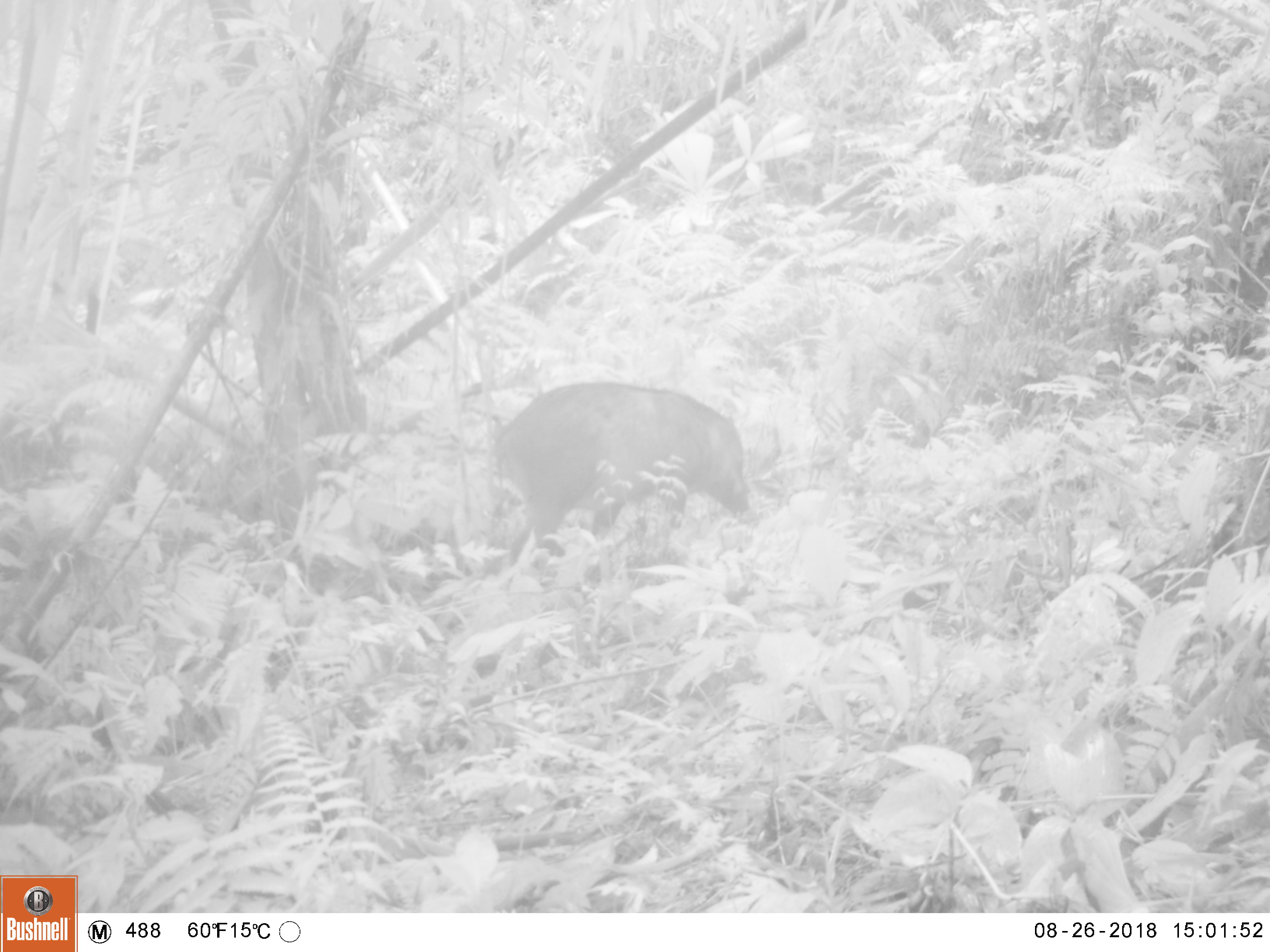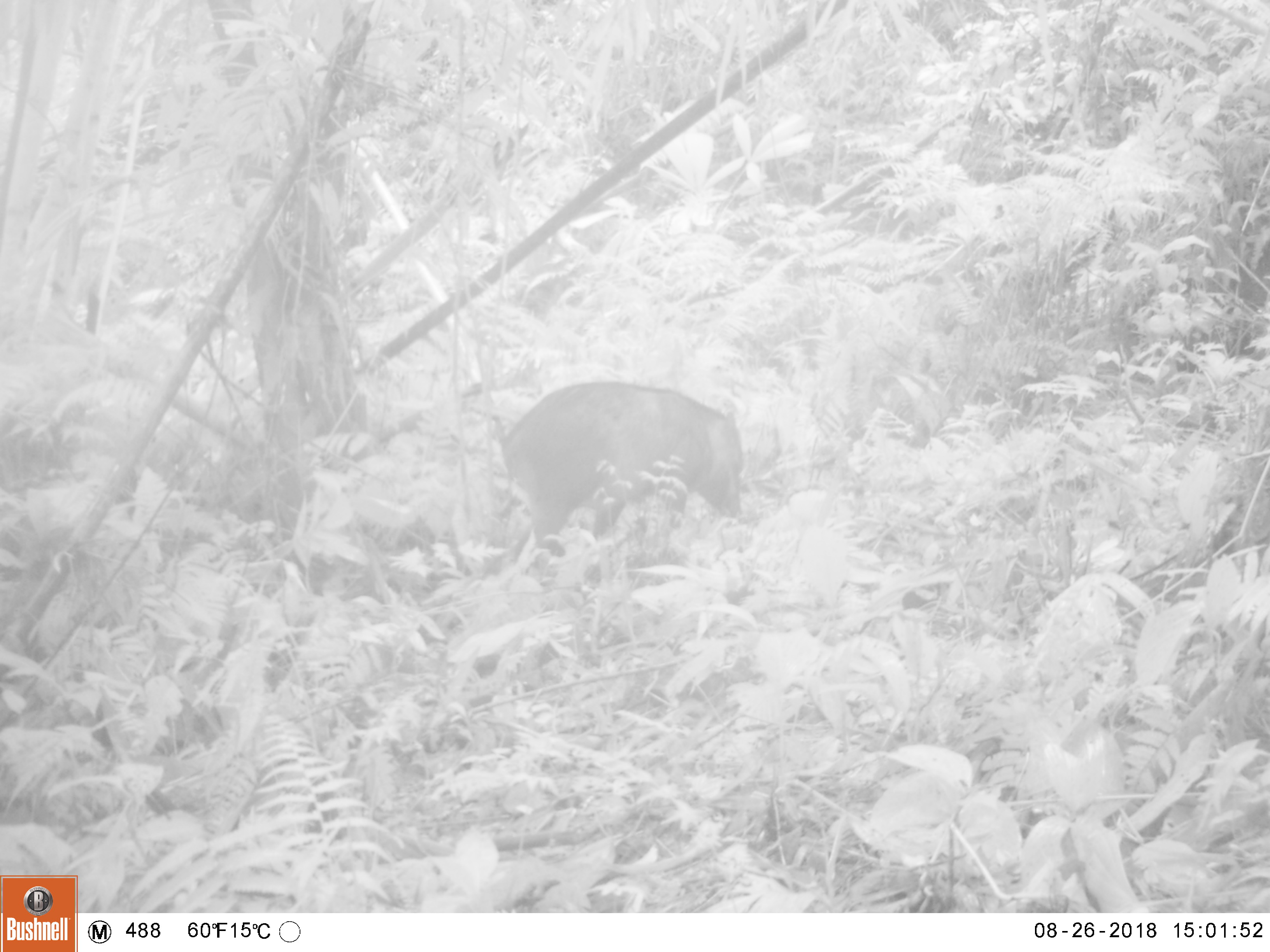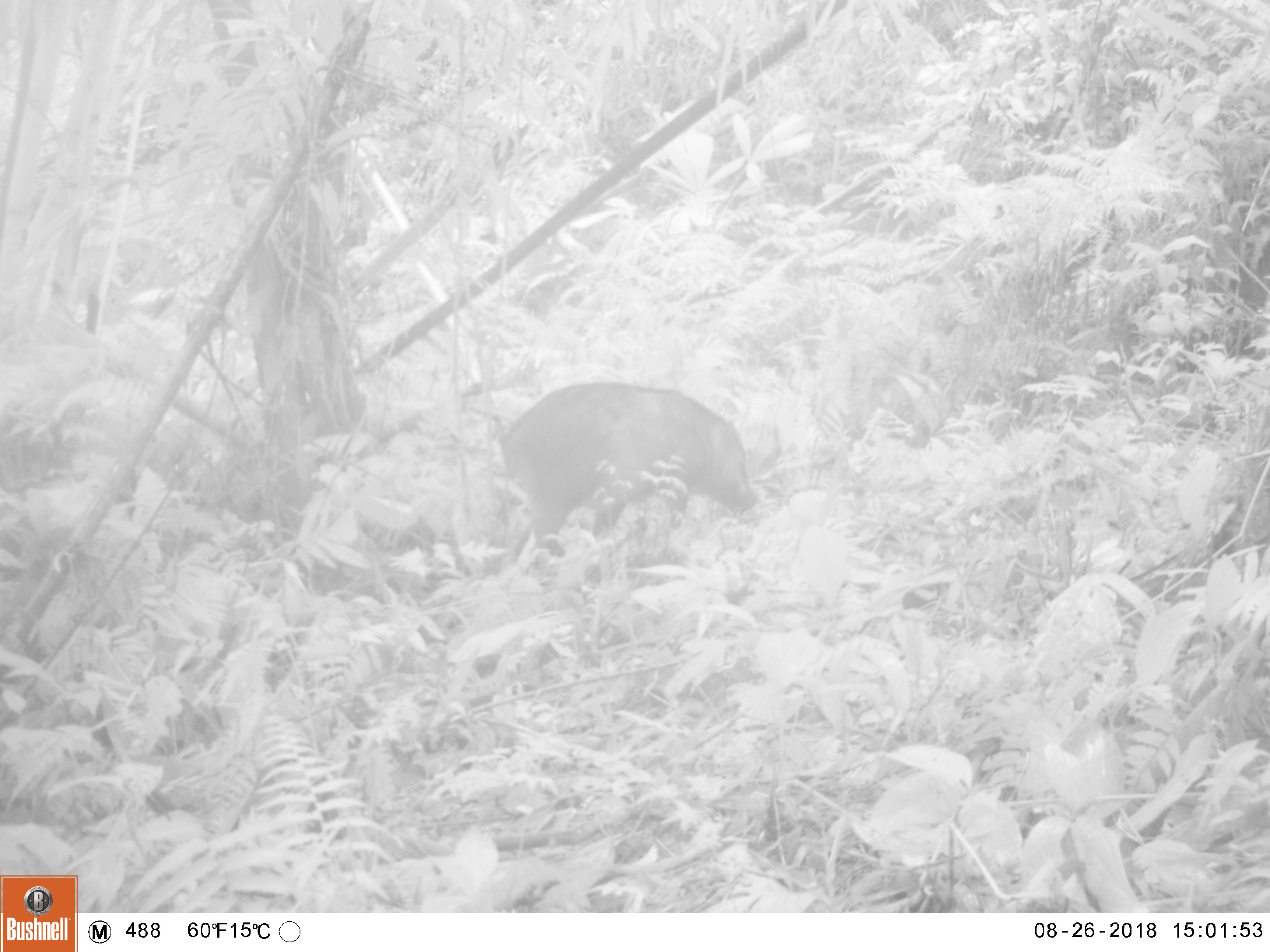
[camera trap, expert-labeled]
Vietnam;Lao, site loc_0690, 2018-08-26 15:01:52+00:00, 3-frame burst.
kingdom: Animalia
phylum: Chordata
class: Mammalia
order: Artiodactyla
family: Suidae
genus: Sus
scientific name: Sus scrofa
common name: eurasian wild pig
Eurasian wild pig (Sus scrofa). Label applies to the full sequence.